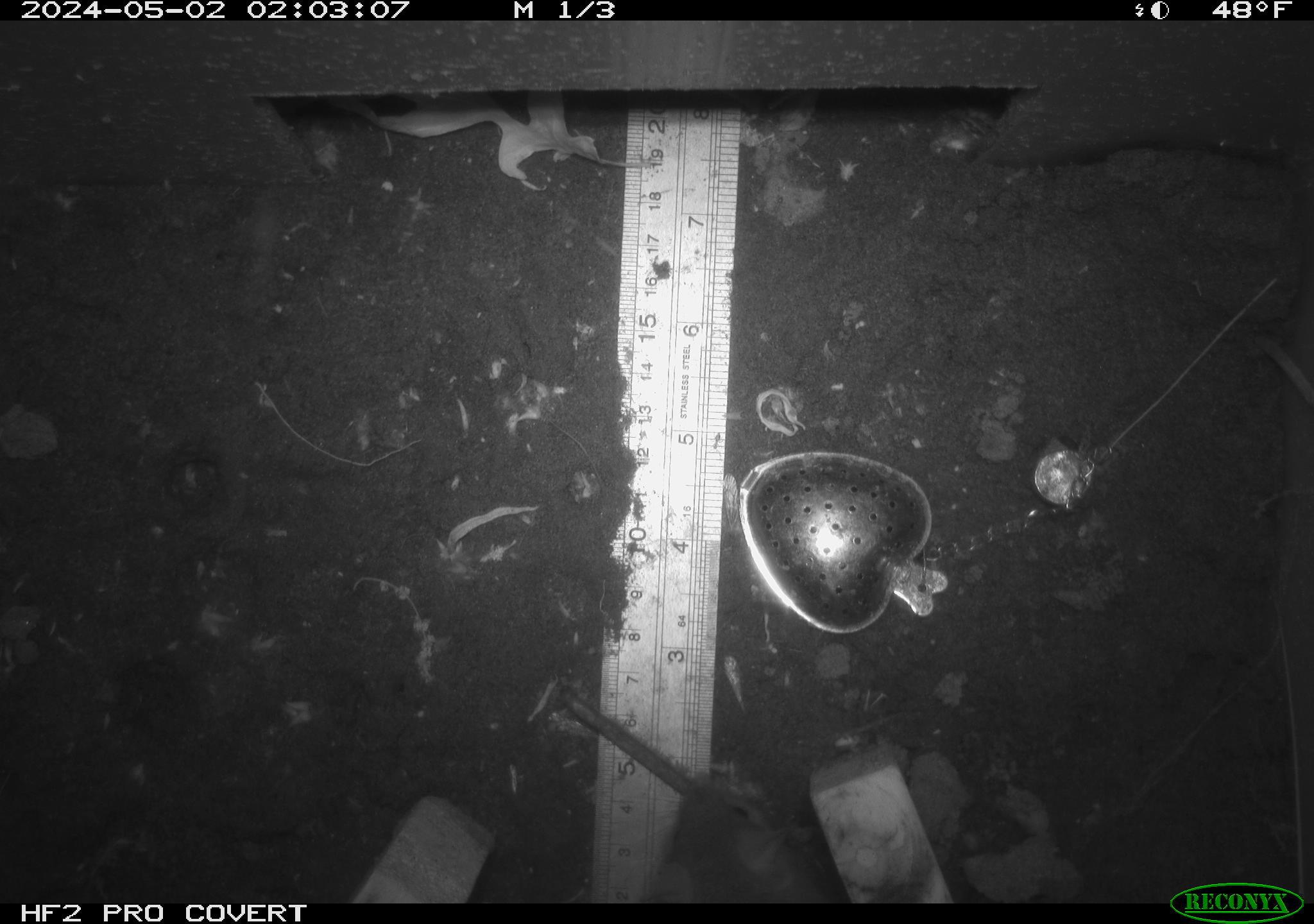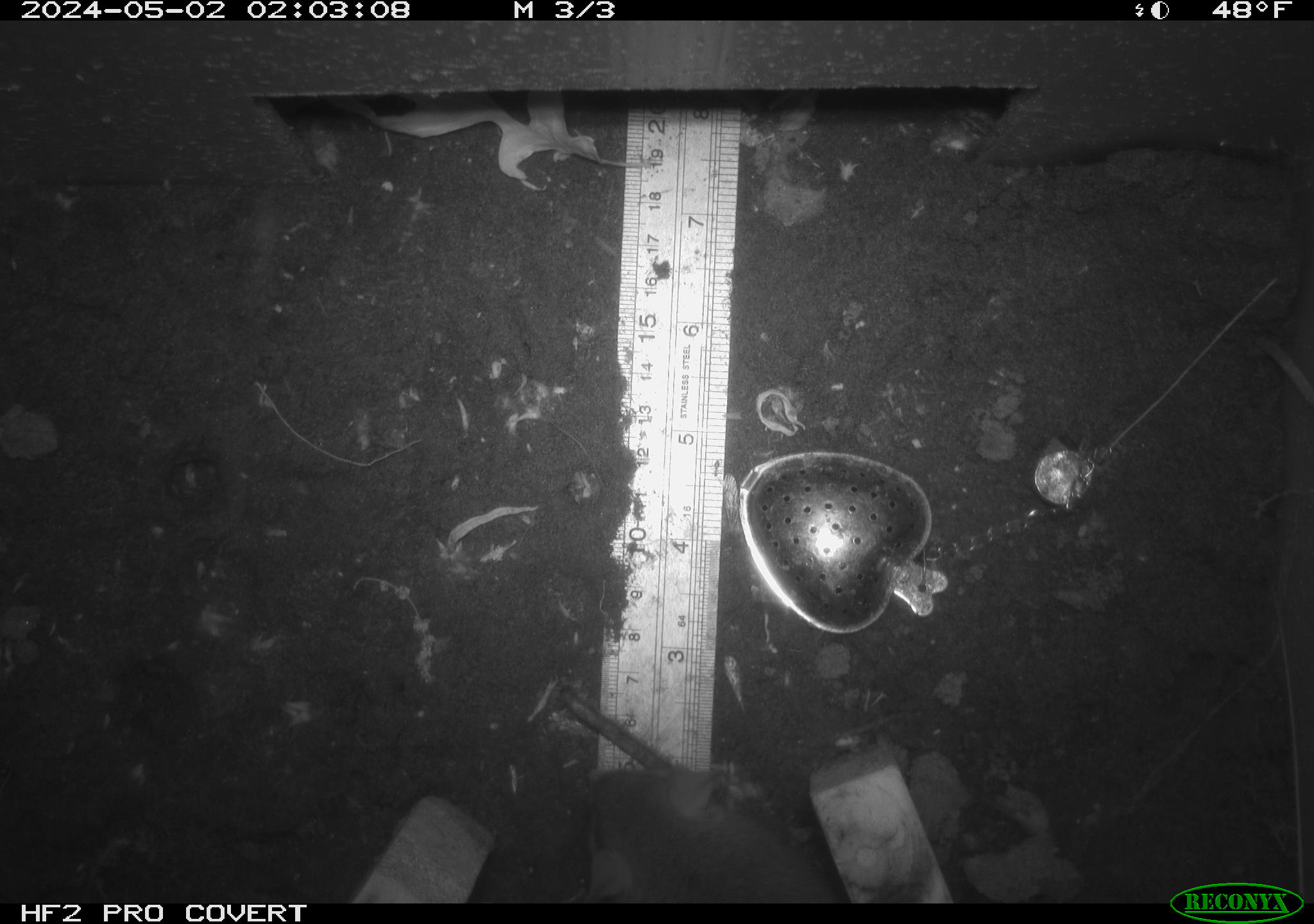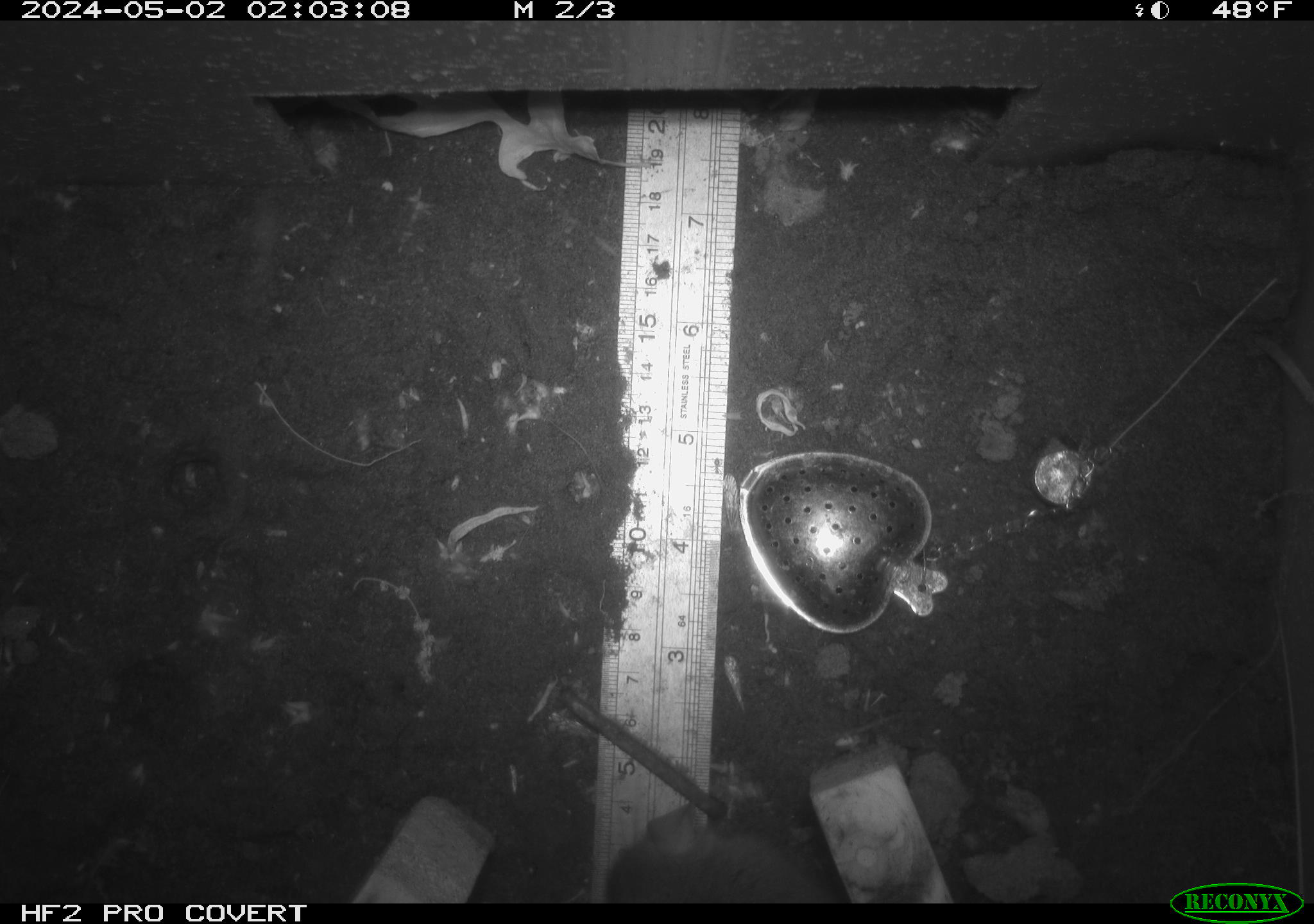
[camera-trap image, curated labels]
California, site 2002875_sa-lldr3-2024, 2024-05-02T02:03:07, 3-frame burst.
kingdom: Animalia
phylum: Chordata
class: Mammalia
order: Rodentia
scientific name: Rodentia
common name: rodent